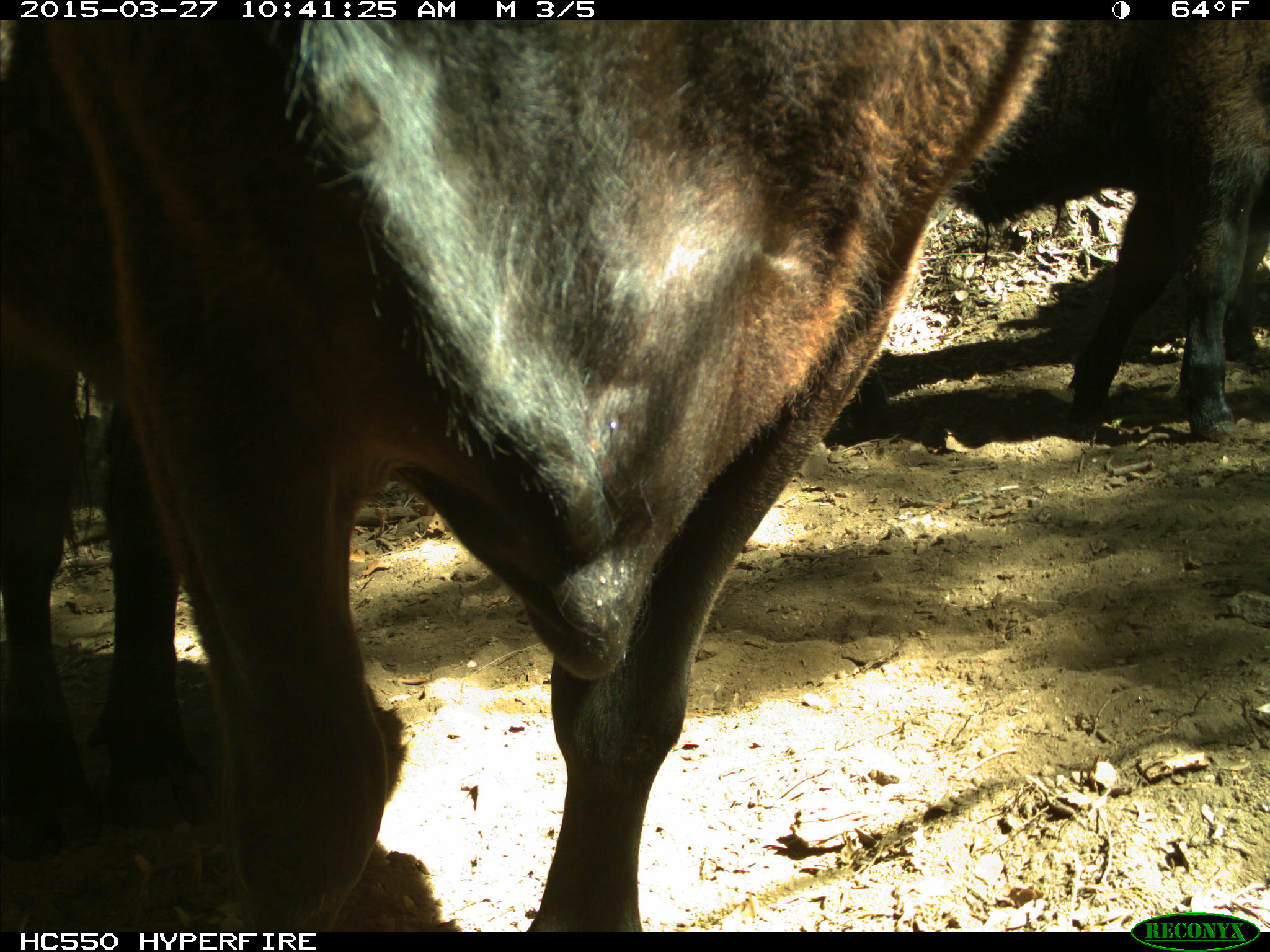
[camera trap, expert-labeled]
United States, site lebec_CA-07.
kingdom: Animalia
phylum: Chordata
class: Mammalia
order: Artiodactyla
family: Bovidae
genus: Bos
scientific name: Bos taurus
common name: domestic cow